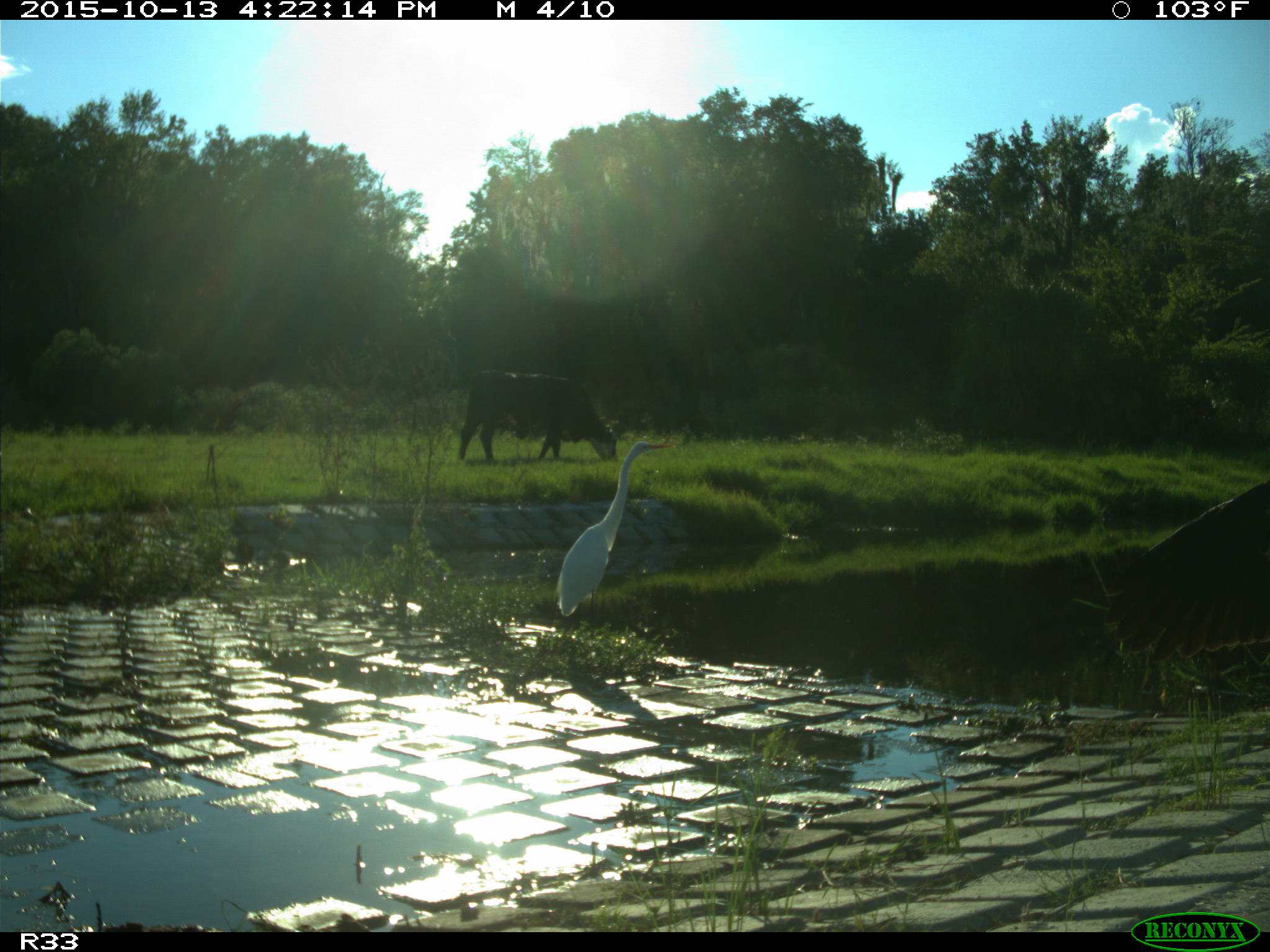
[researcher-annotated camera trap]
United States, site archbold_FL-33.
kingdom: Animalia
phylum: Chordata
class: Mammalia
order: Artiodactyla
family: Bovidae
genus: Bos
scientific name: Bos taurus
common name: domestic cow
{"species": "Bos taurus (domestic cow)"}